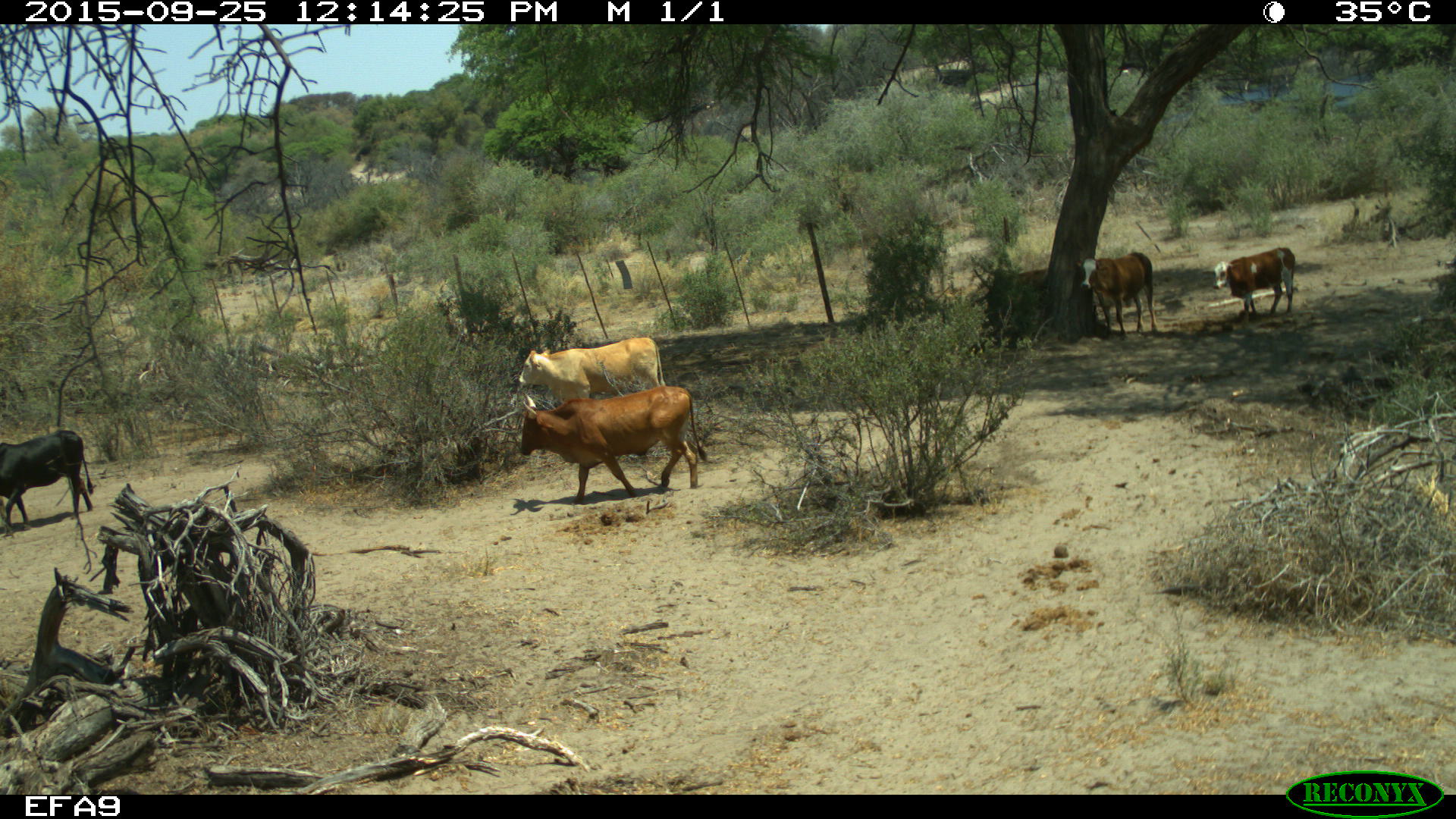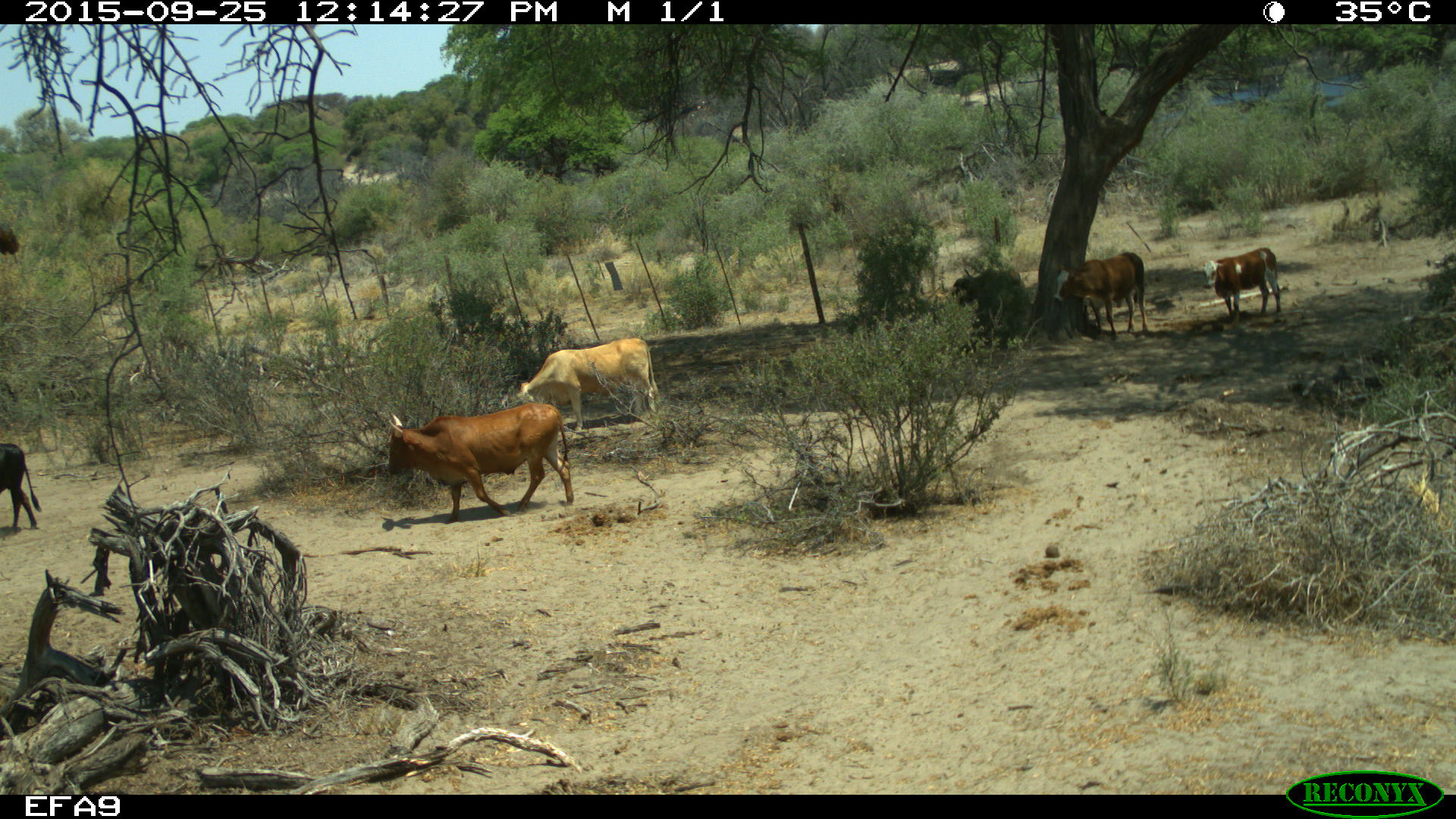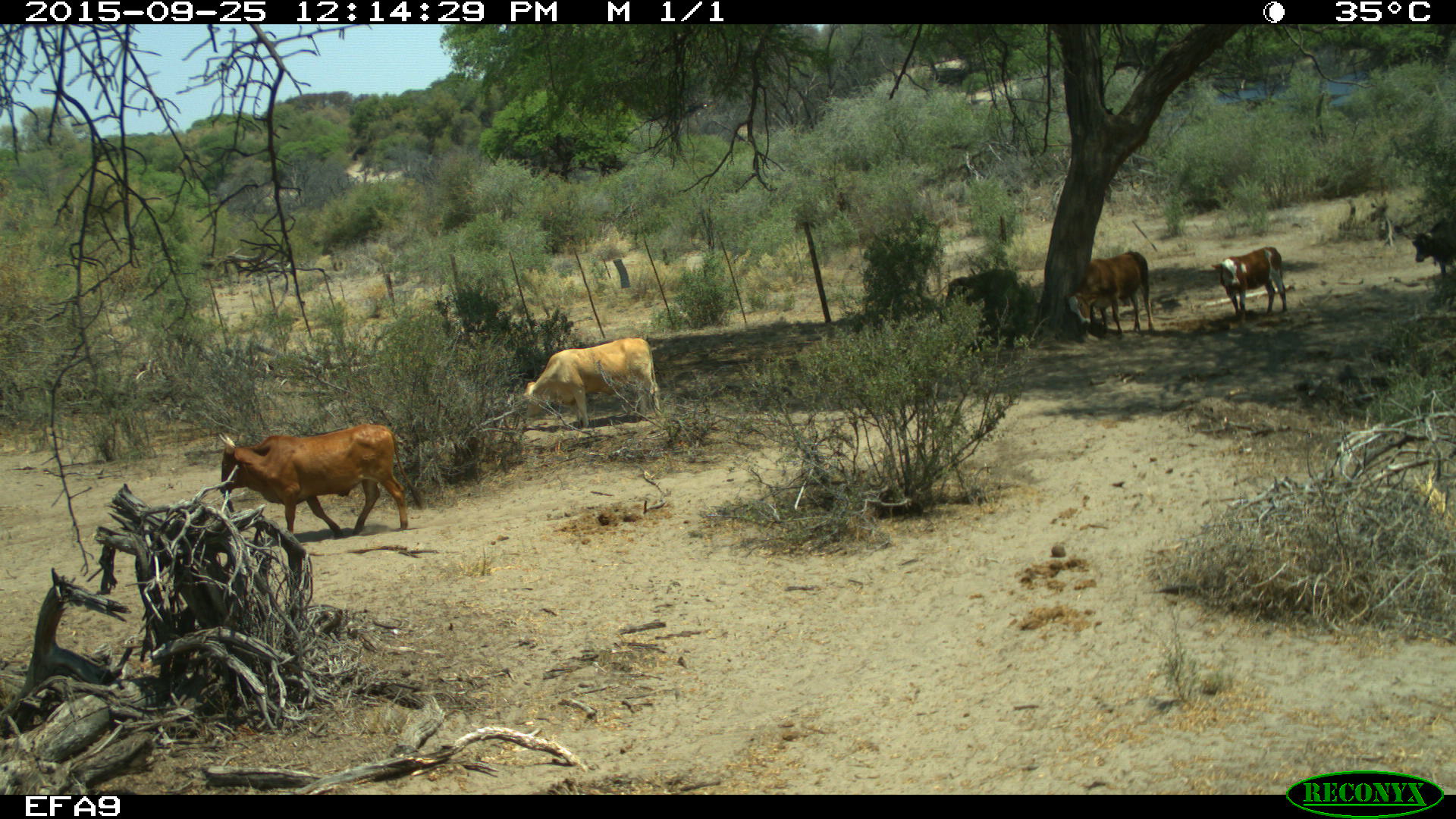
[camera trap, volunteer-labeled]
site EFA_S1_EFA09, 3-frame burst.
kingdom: Animalia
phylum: Chordata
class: Mammalia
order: Artiodactyla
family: Bovidae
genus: Bos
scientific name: Bos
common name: cattle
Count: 6.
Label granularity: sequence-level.